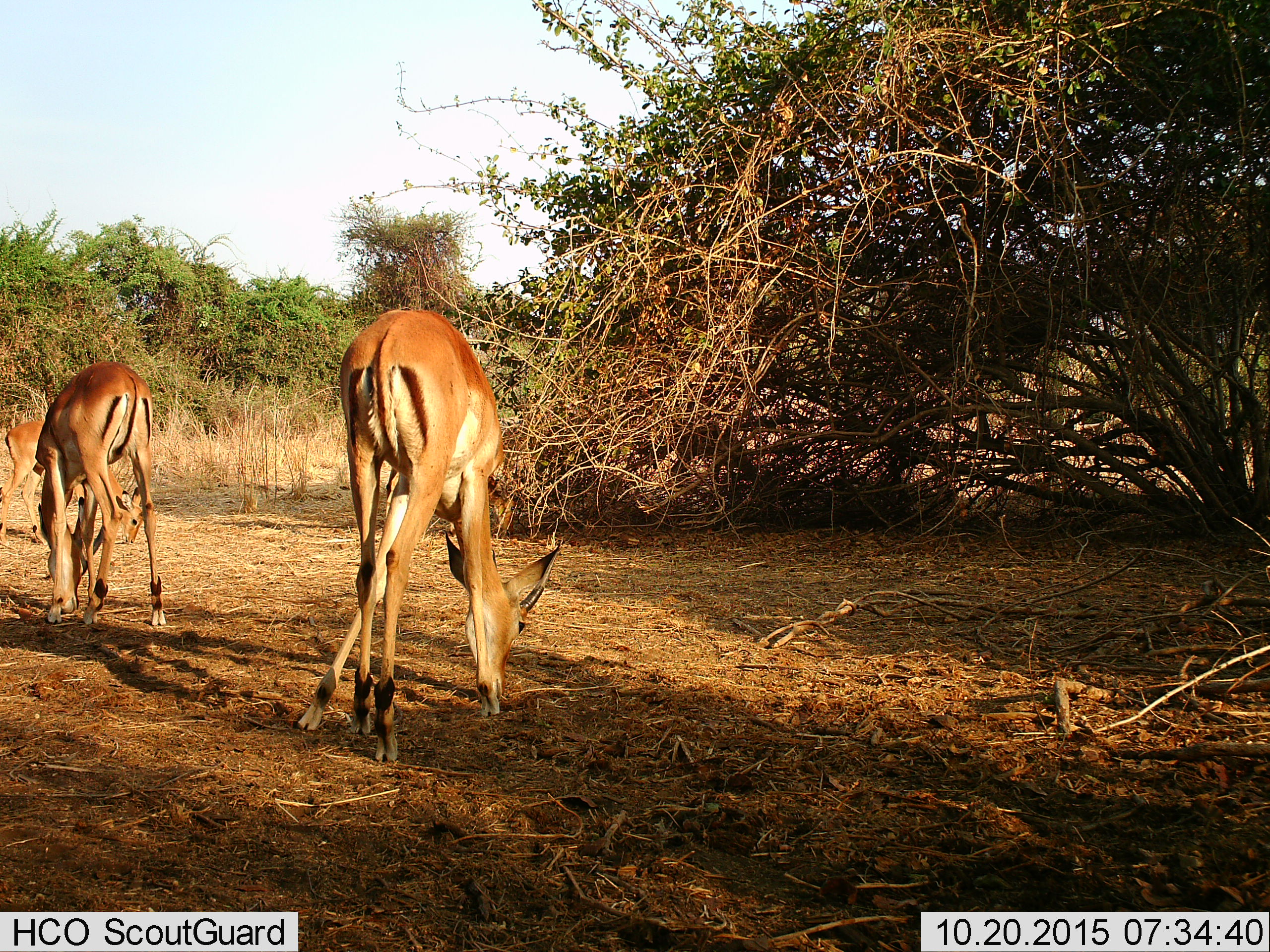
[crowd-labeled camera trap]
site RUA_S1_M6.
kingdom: Animalia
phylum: Chordata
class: Mammalia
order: Artiodactyla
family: Bovidae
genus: Aepyceros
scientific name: Aepyceros melampus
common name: impala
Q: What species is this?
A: Impala (Aepyceros melampus).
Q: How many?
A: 3.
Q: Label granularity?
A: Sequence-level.